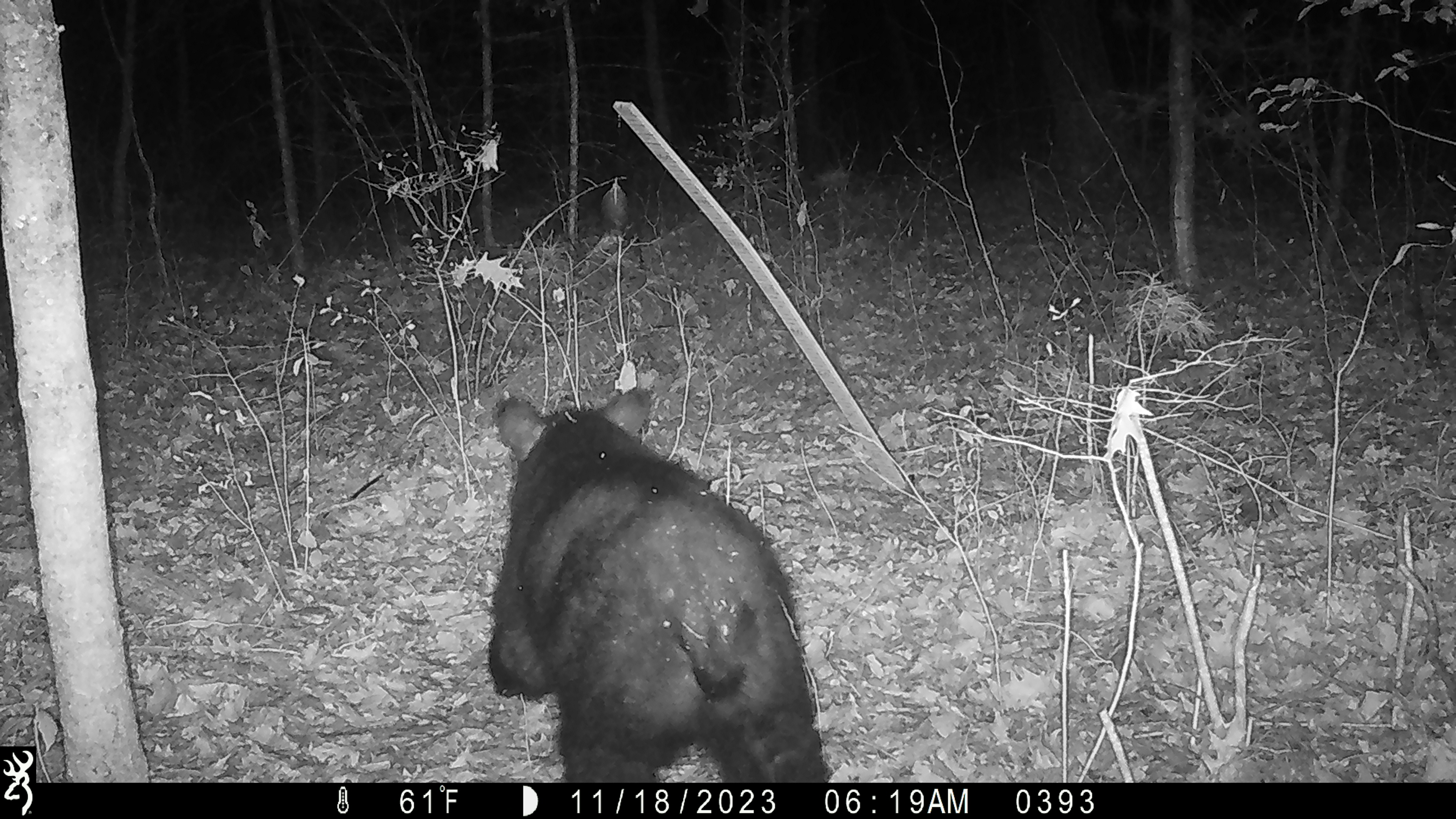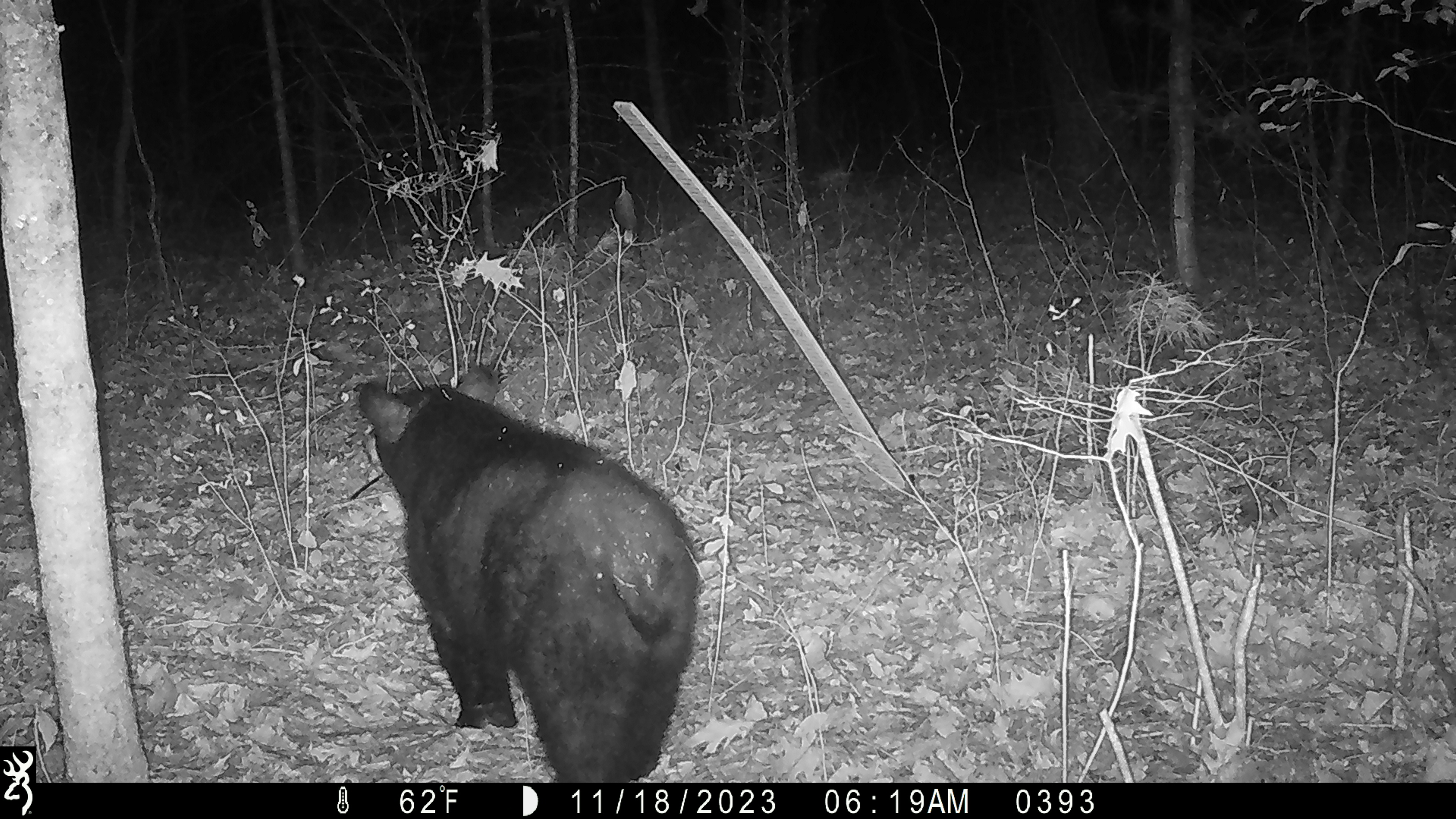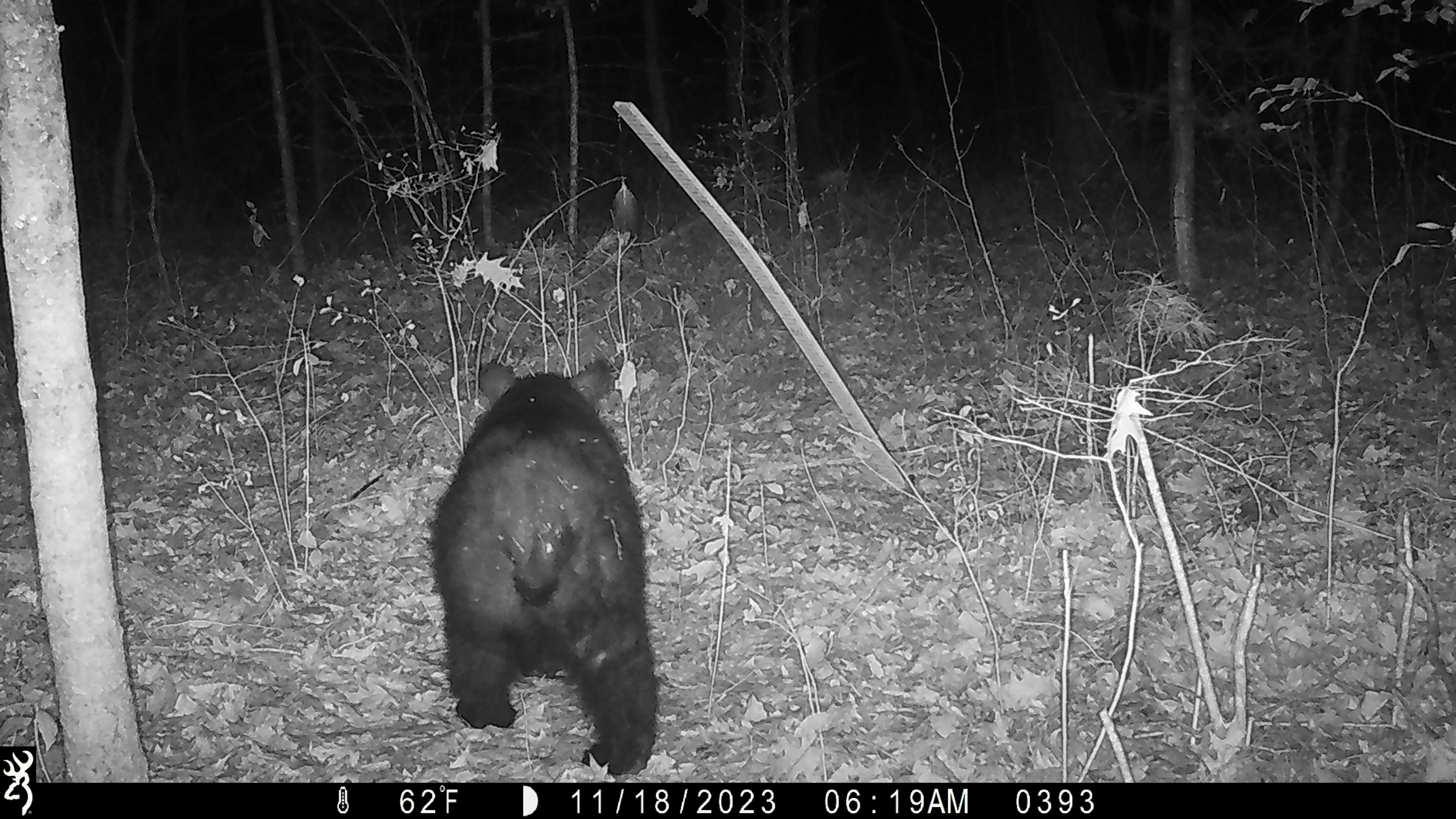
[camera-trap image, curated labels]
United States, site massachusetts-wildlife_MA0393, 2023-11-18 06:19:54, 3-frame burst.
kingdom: Animalia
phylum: Chordata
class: Mammalia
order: Carnivora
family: Ursidae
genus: Ursus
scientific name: Ursus americanus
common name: black bear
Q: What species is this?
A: Black bear (Ursus americanus).